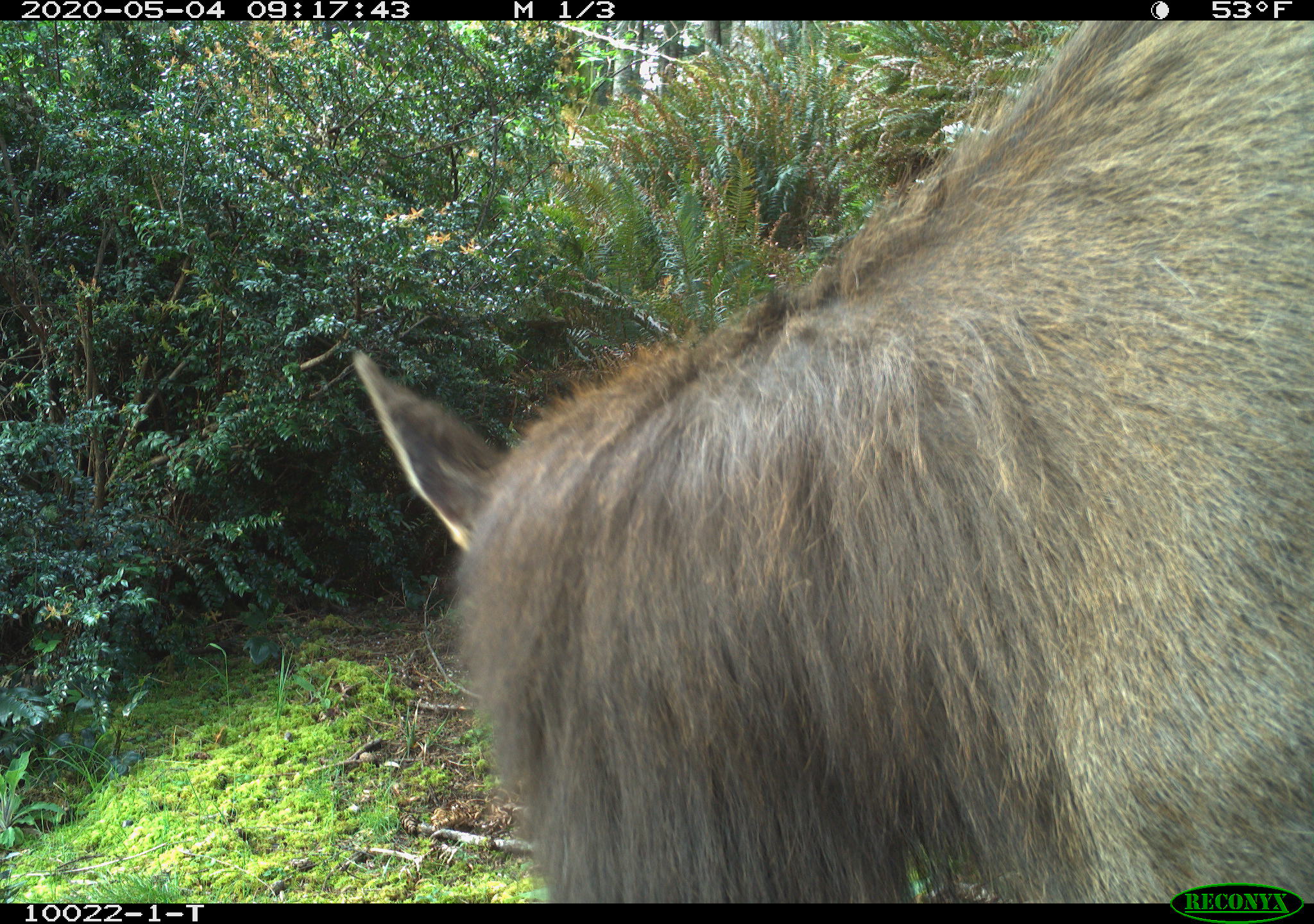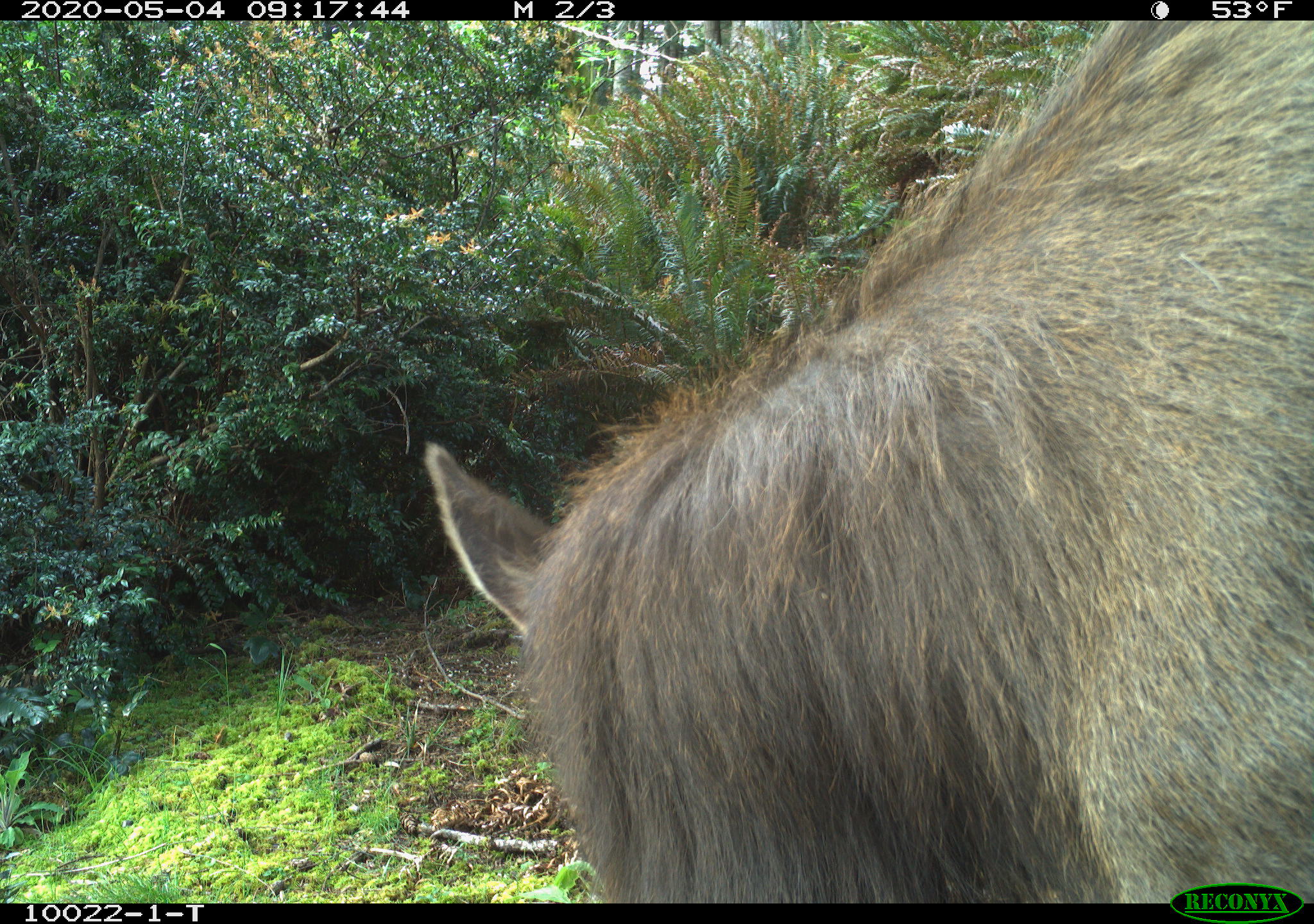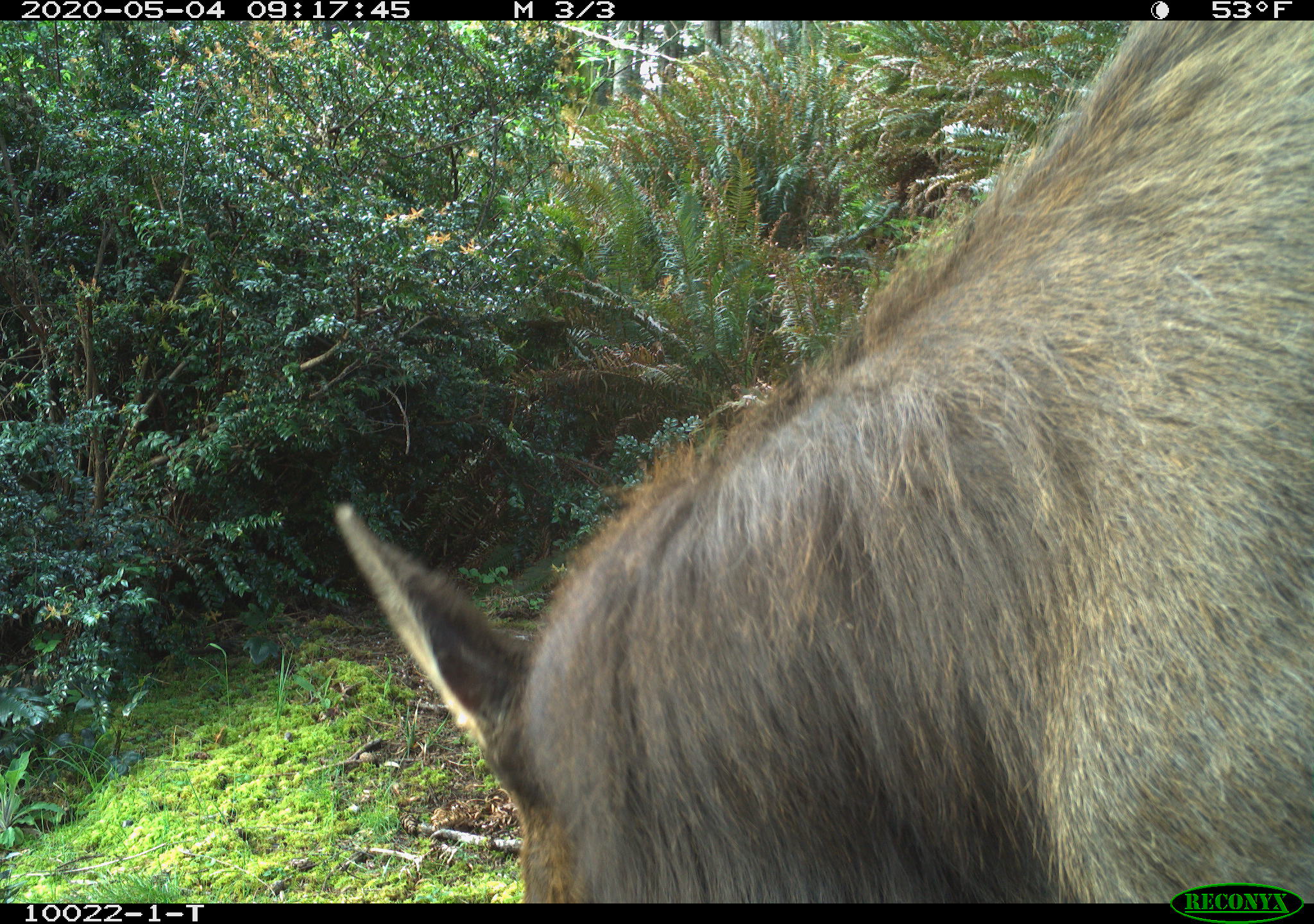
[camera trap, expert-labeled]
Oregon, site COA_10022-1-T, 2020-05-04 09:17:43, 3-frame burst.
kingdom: Animalia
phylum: Chordata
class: Mammalia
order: Artiodactyla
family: Cervidae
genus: Cervus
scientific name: Cervus canadensis roosevelti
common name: roosevelt elk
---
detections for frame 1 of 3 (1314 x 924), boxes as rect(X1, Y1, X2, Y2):
roosevelt elk: rect(345, 24, 1309, 869)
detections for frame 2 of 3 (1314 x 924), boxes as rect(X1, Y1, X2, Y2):
roosevelt elk: rect(420, 28, 1309, 867)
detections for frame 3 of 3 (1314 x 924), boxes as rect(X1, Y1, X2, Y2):
roosevelt elk: rect(332, 24, 1309, 871)